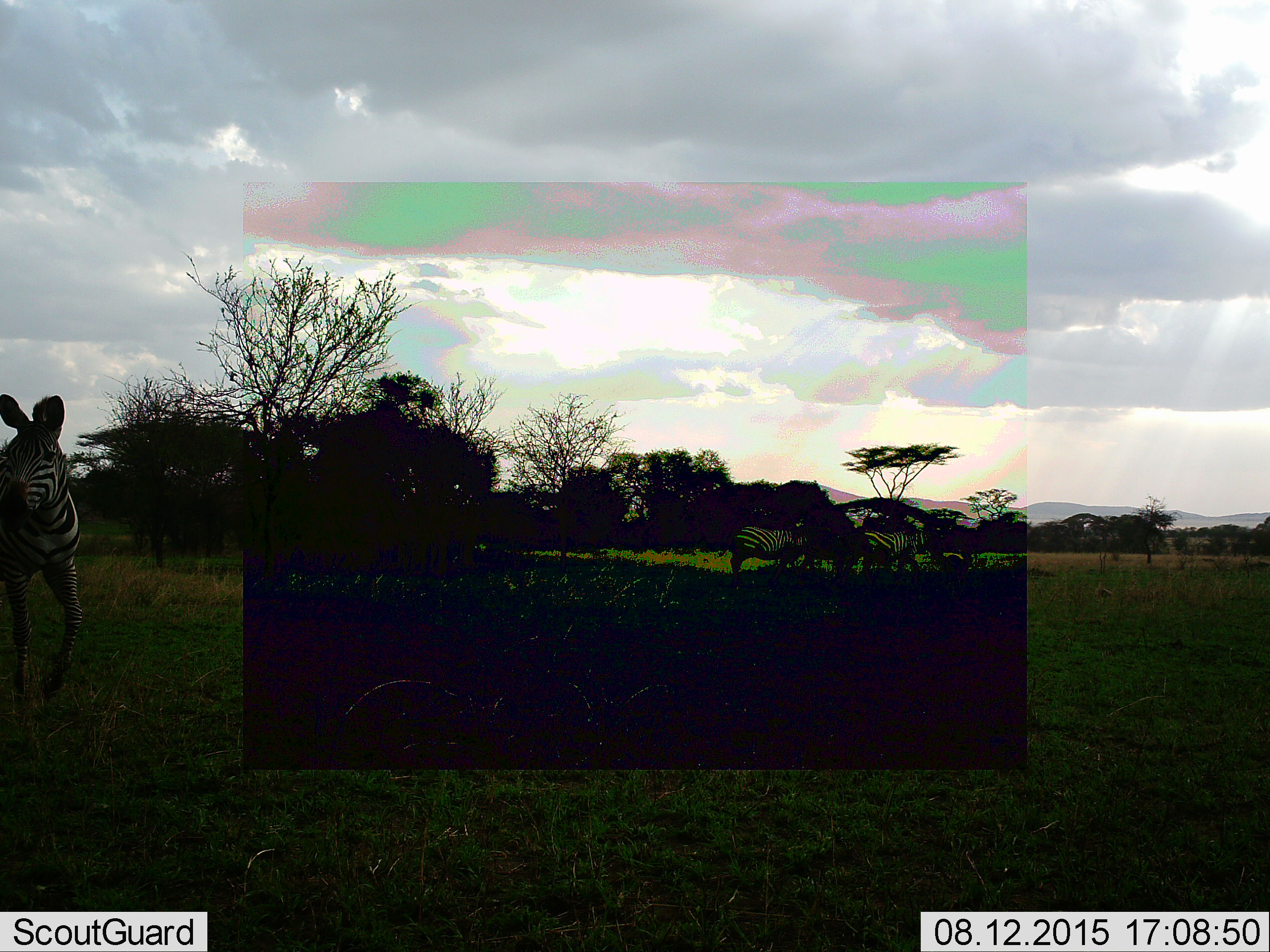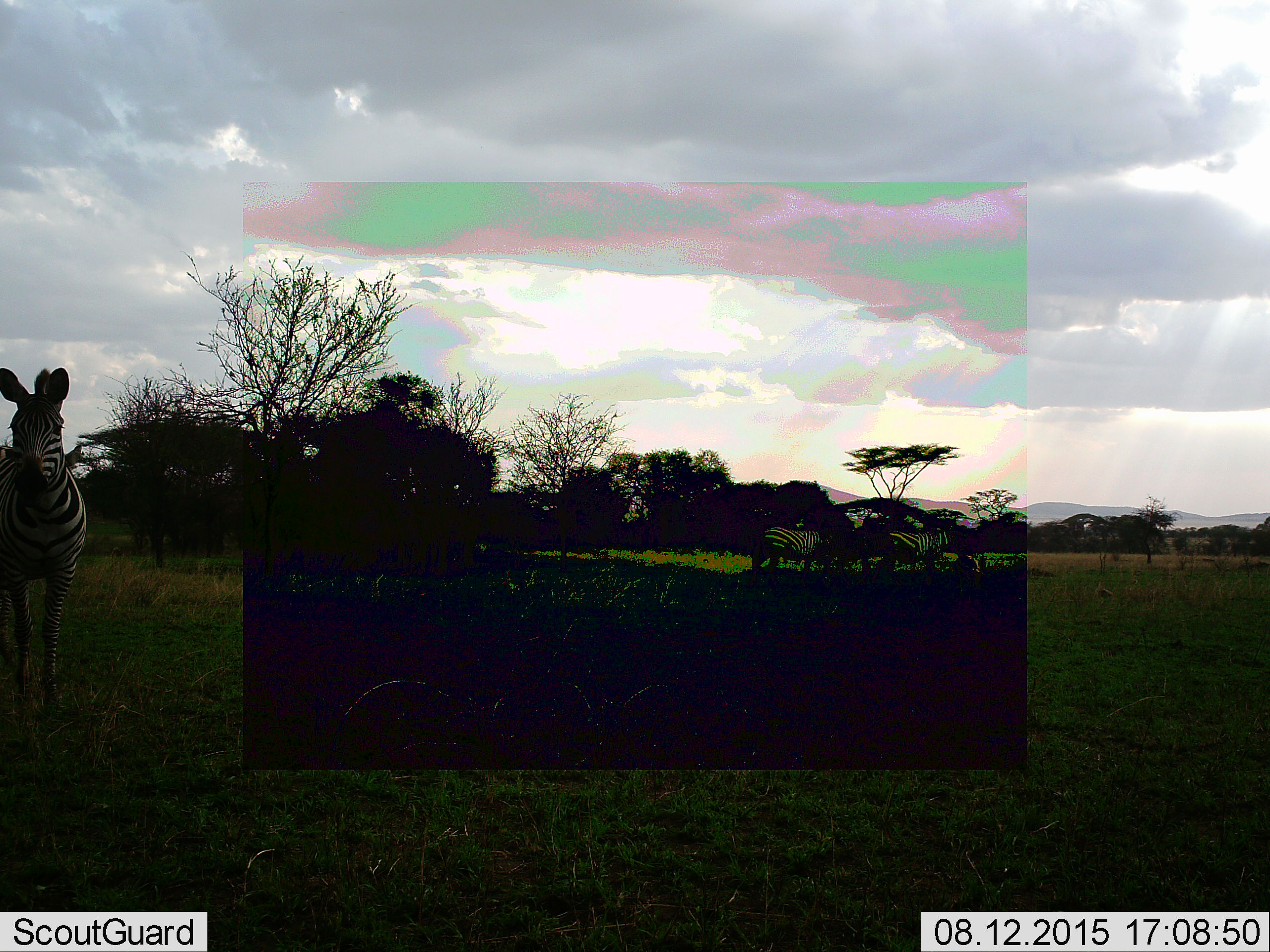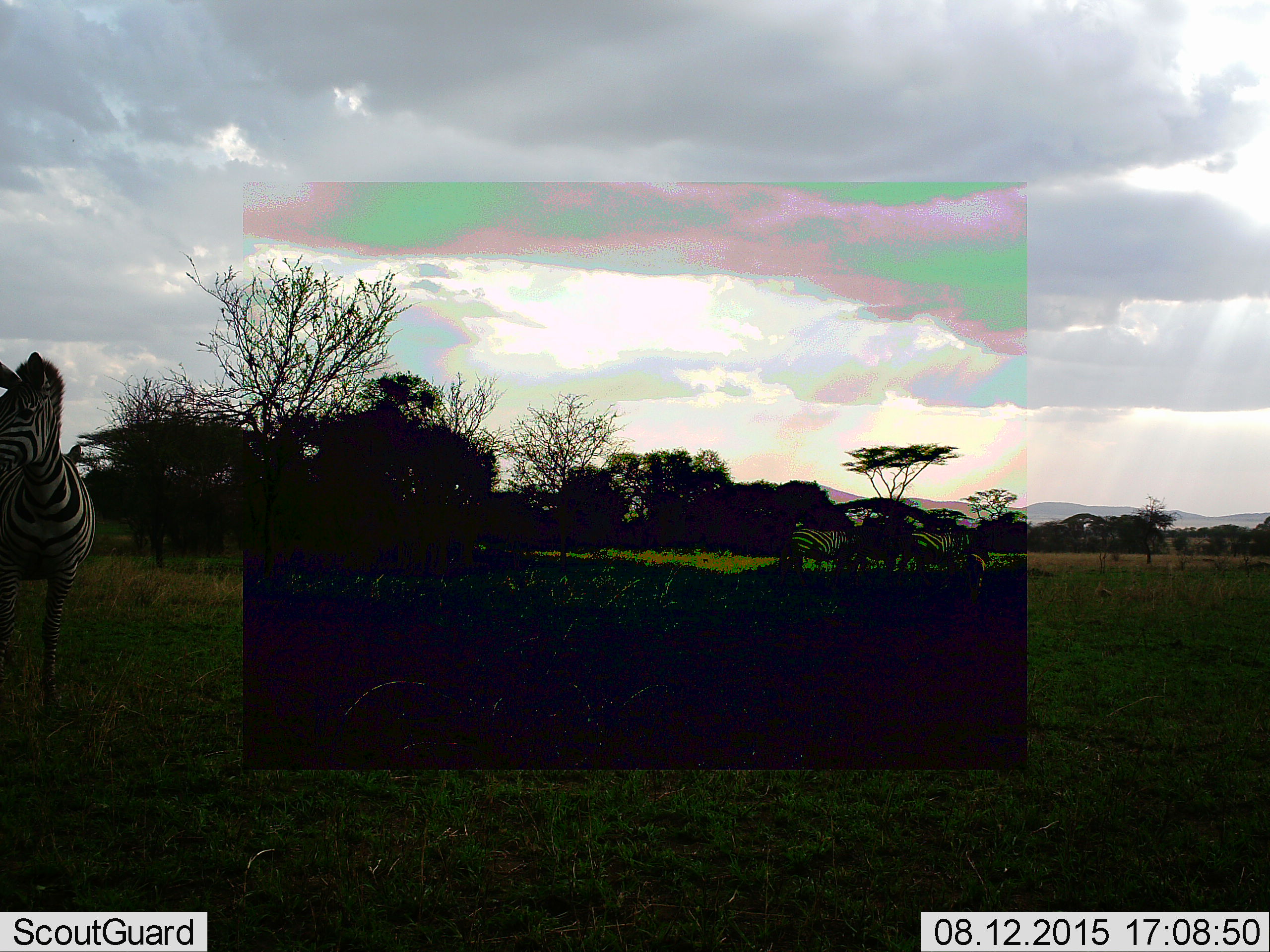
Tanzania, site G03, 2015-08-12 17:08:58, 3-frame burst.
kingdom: Animalia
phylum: Chordata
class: Mammalia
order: Perissodactyla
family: Equidae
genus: Equus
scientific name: Equus quagga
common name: plains zebra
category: zebra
Zebra (plains zebra) (Equus quagga), count 3. Behavior (volunteer vote fractions): standing 29%, resting 0%, moving 71%, interacting 0%. Young present (vote fraction): 18%. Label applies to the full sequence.